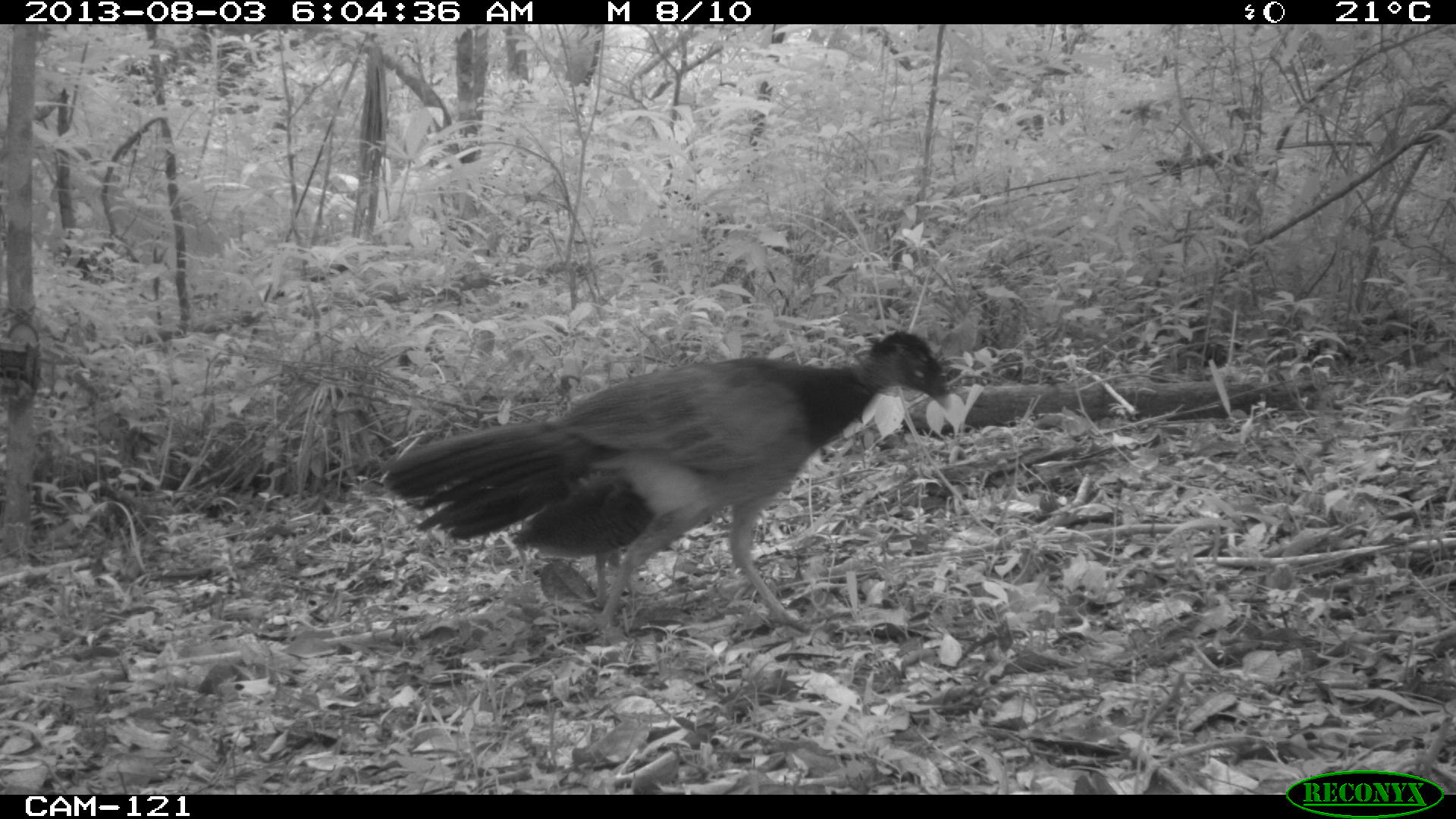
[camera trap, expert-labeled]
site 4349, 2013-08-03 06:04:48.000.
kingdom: Animalia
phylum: Chordata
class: Aves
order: Galliformes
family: Cracidae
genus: Crax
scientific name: Crax rubra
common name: great curassow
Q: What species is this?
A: Crax rubra (great curassow).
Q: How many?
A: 2.